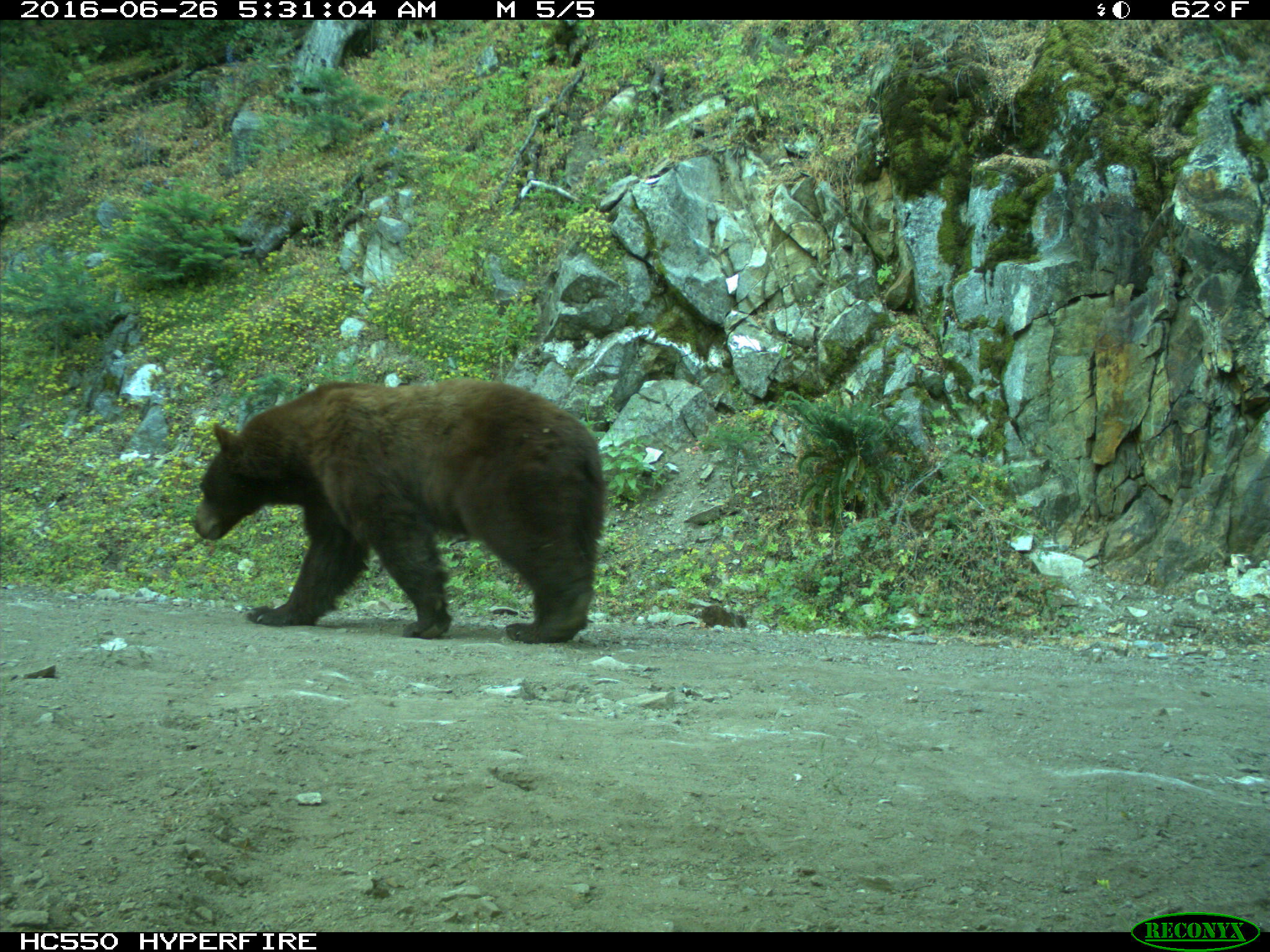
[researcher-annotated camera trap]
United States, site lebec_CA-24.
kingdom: Animalia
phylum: Chordata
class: Mammalia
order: Carnivora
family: Ursidae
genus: Ursus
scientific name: Ursus americanus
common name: american black bear